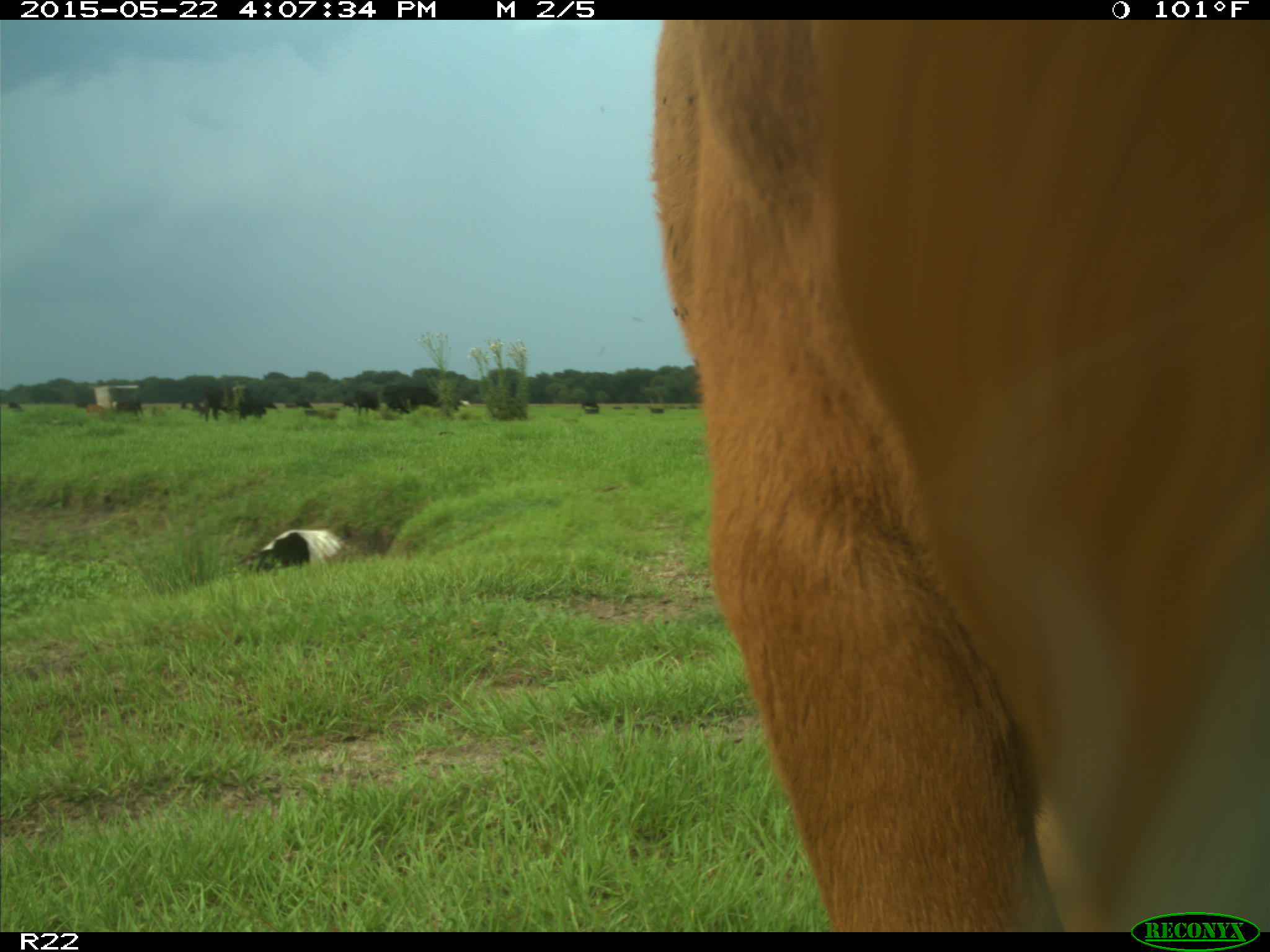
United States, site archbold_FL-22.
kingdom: Animalia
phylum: Chordata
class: Mammalia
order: Artiodactyla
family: Bovidae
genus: Bos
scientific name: Bos taurus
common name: domestic cow